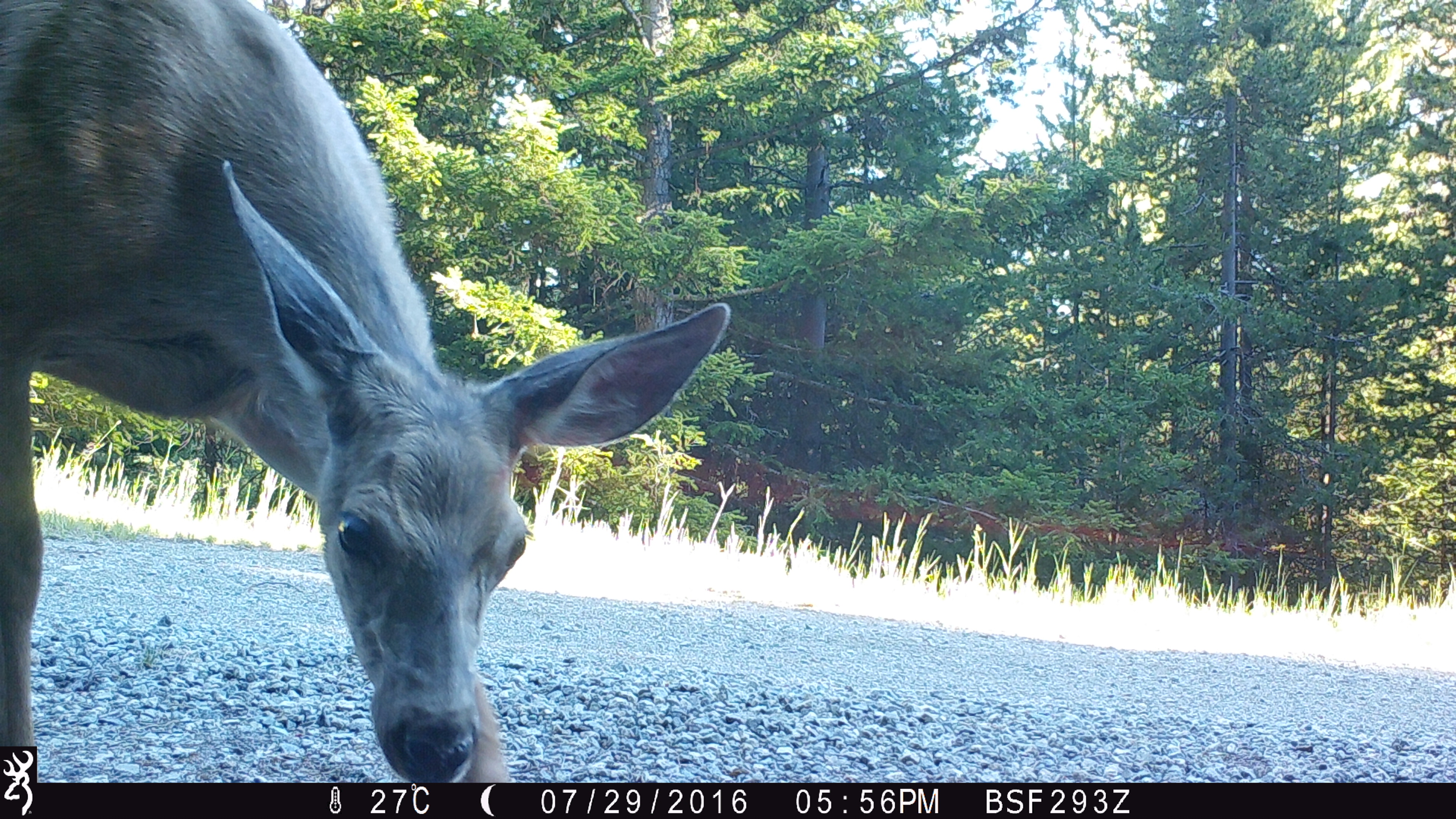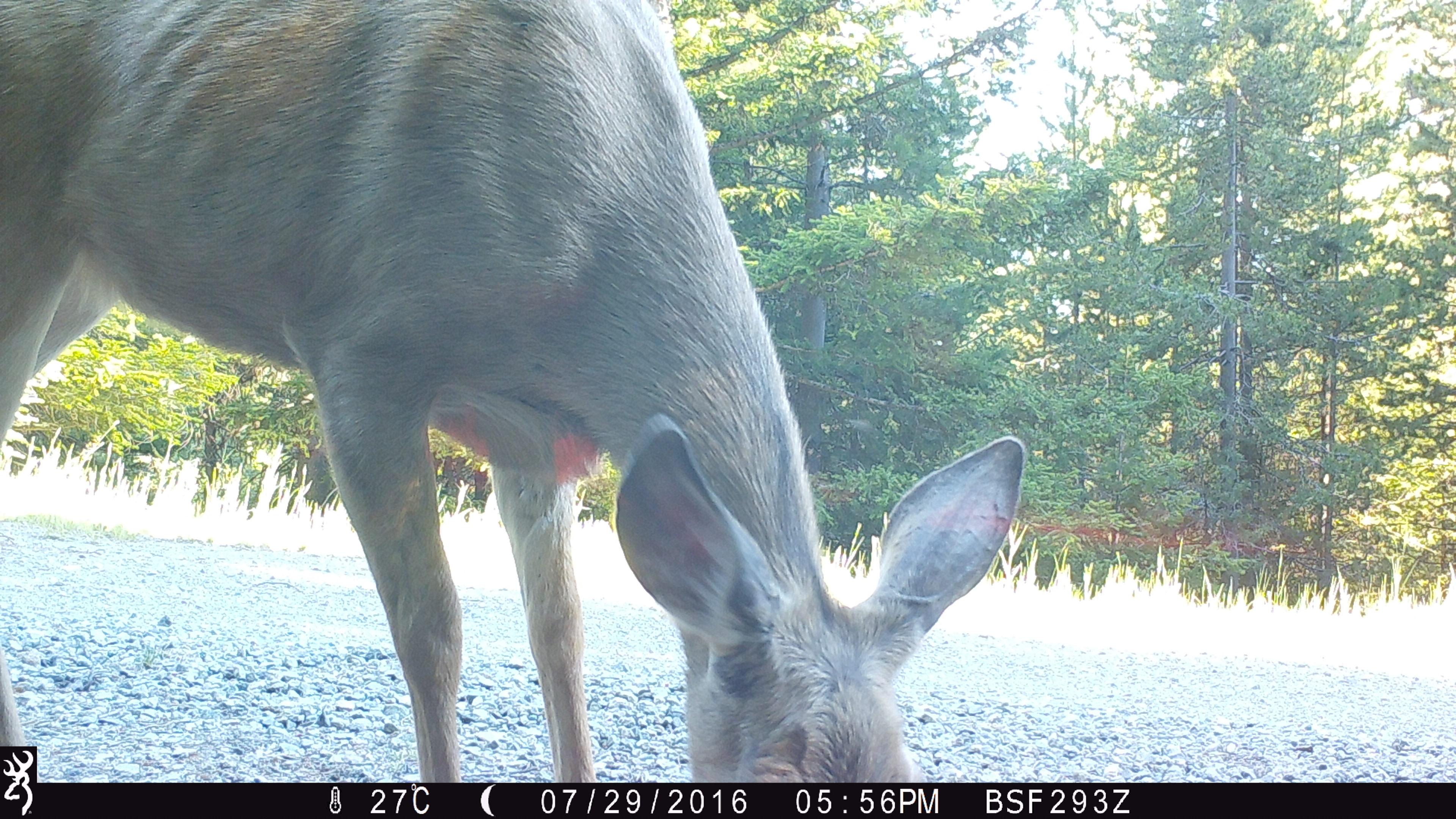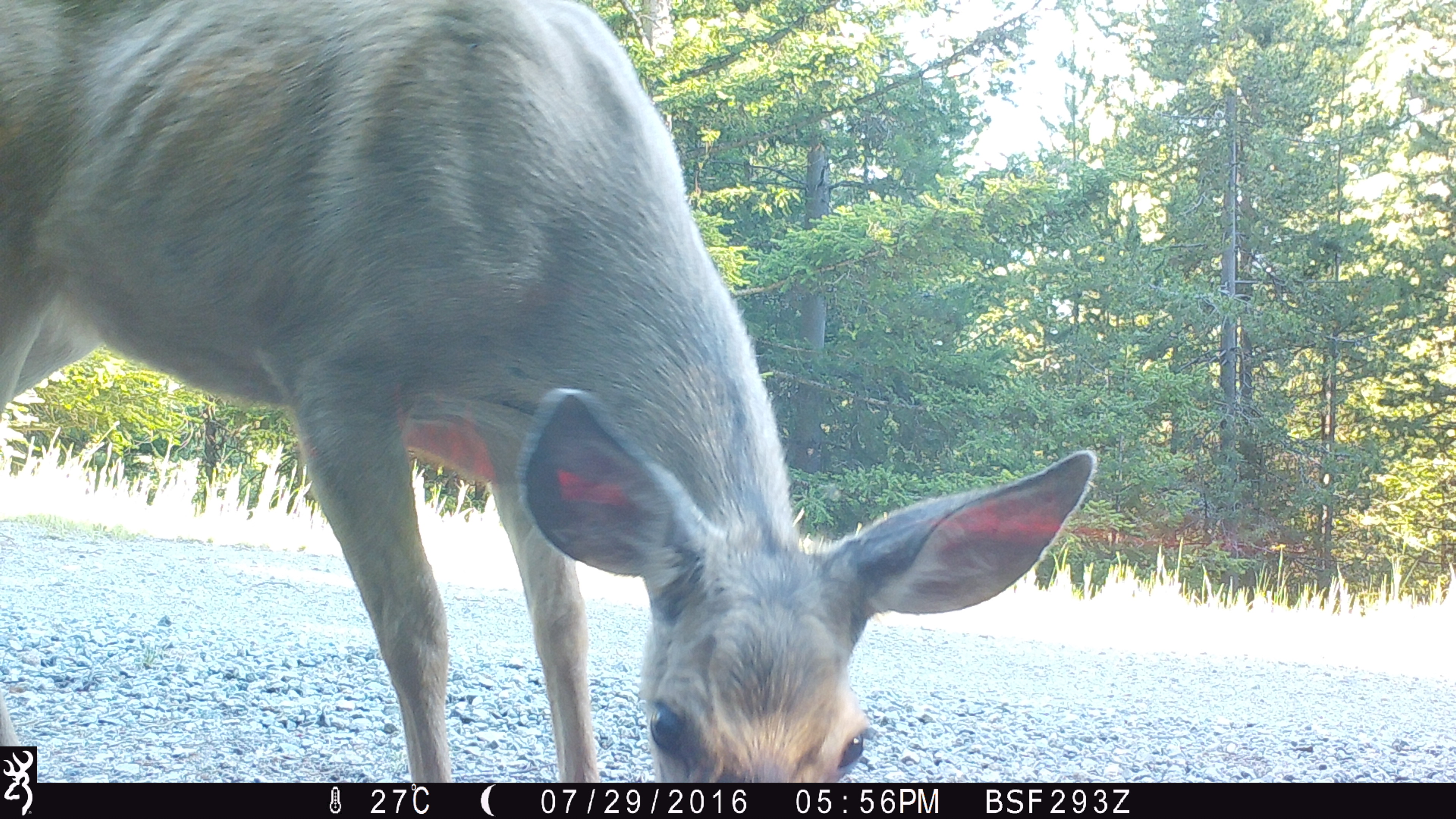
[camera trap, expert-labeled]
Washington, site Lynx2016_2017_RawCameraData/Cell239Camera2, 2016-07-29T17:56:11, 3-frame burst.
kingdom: Animalia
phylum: Chordata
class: Mammalia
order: Artiodactyla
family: Cervidae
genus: Odocoileus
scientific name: Odocoileus hemionus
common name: mule deer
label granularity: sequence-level